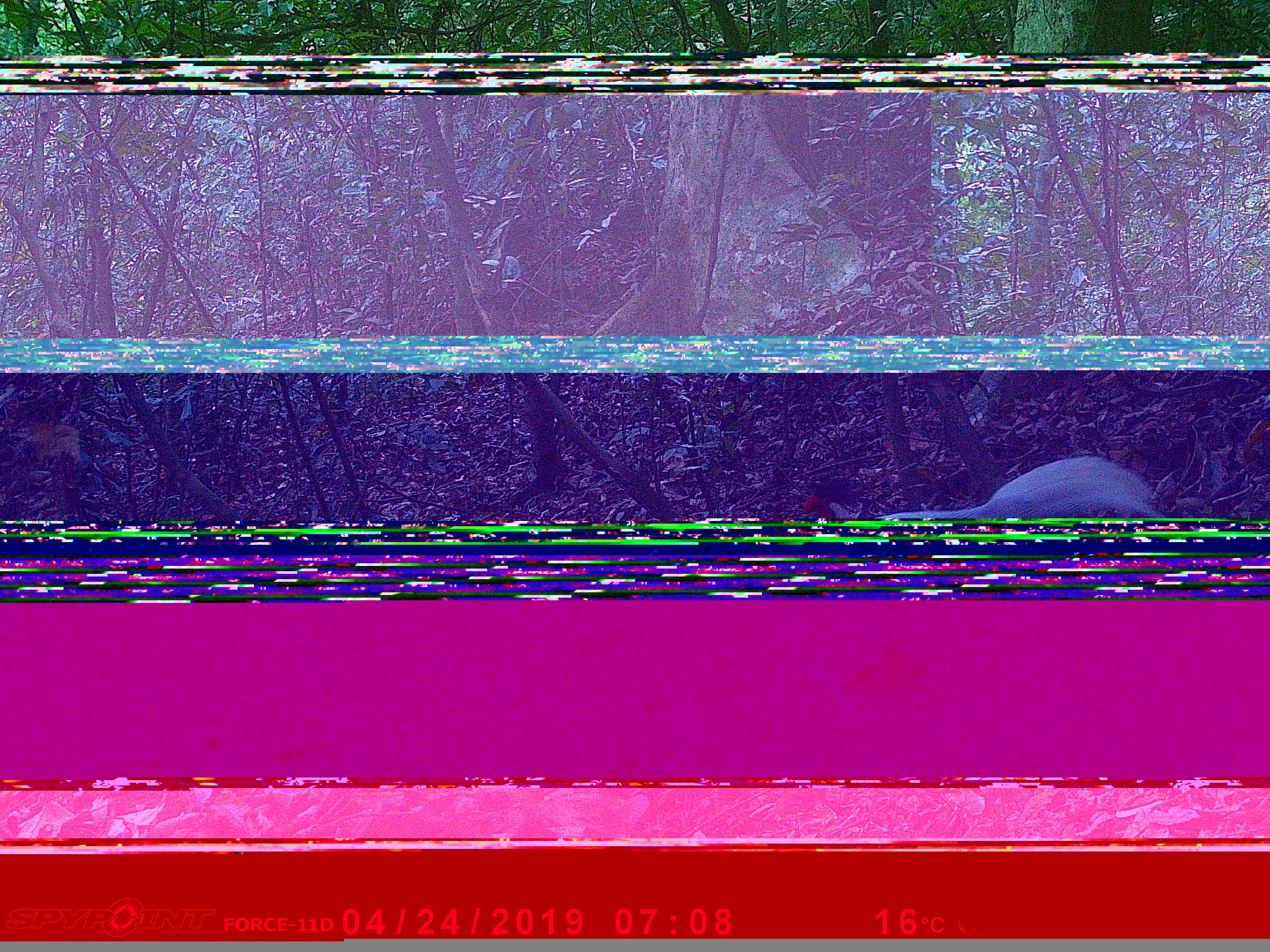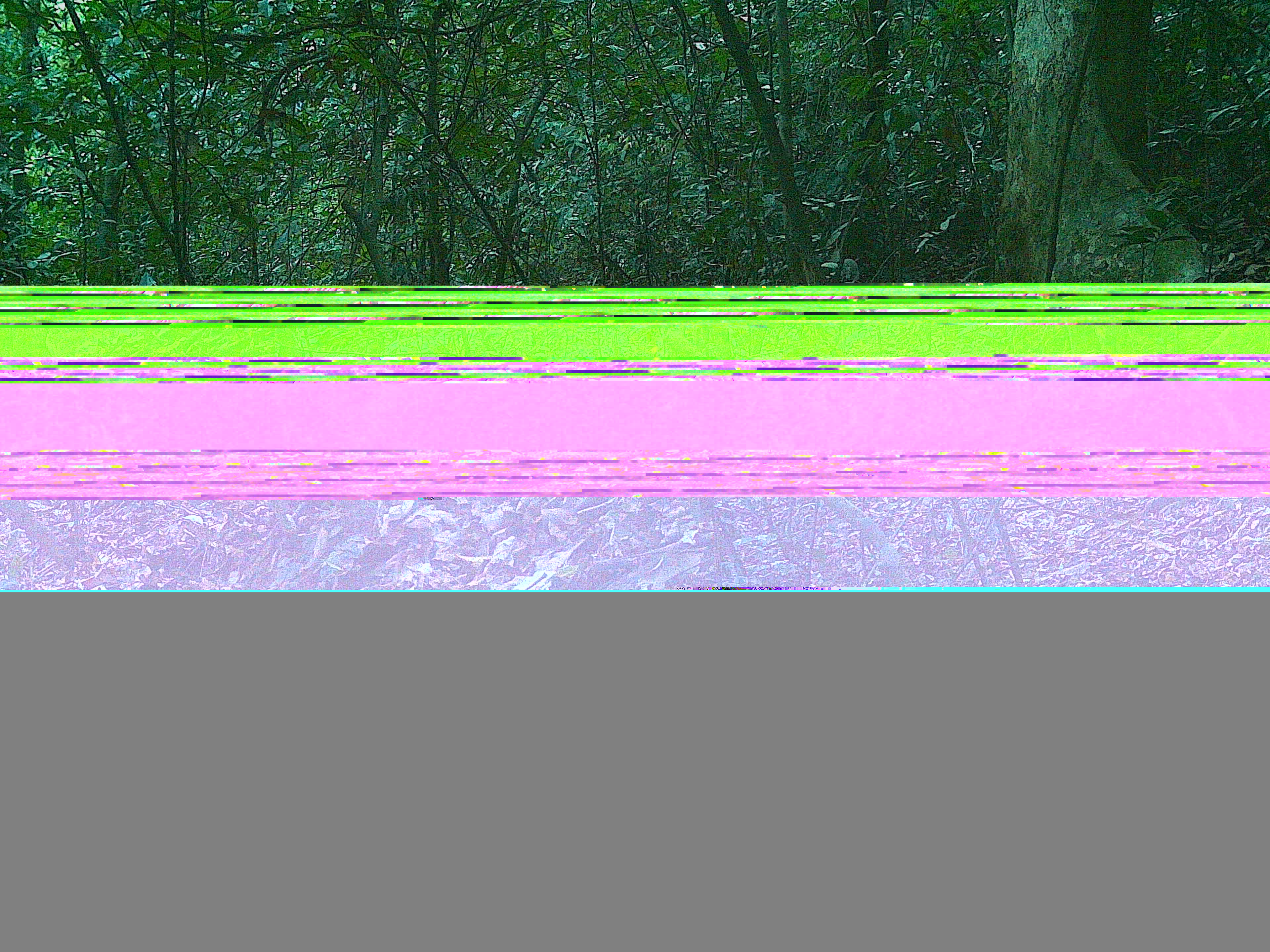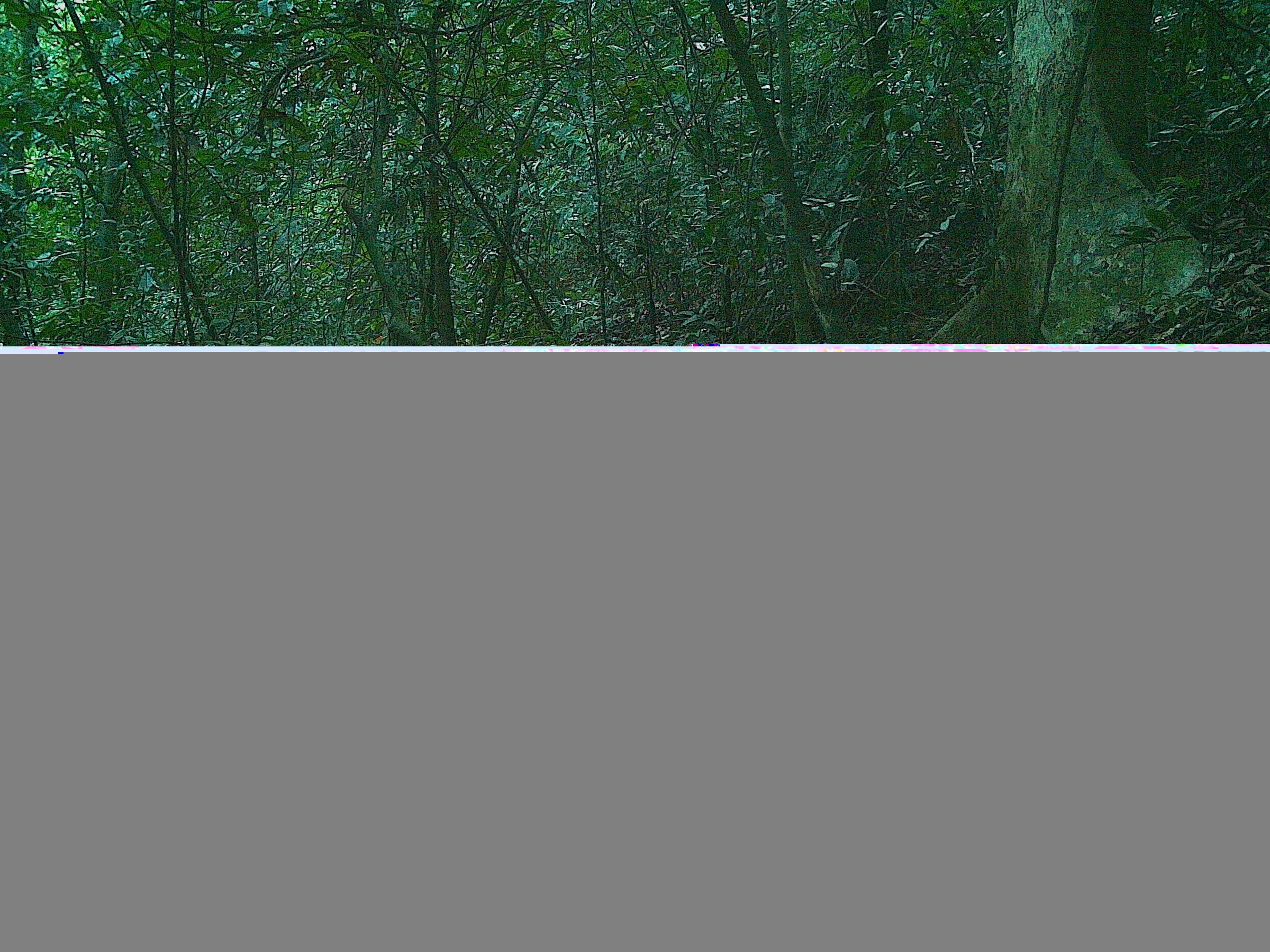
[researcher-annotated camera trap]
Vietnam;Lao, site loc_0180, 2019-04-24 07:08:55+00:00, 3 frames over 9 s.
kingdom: Animalia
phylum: Chordata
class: Aves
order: Galliformes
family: Phasianidae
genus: Lophura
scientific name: Lophura nycthemera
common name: silver pheasant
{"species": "silver pheasant (Lophura nycthemera)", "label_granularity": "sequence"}